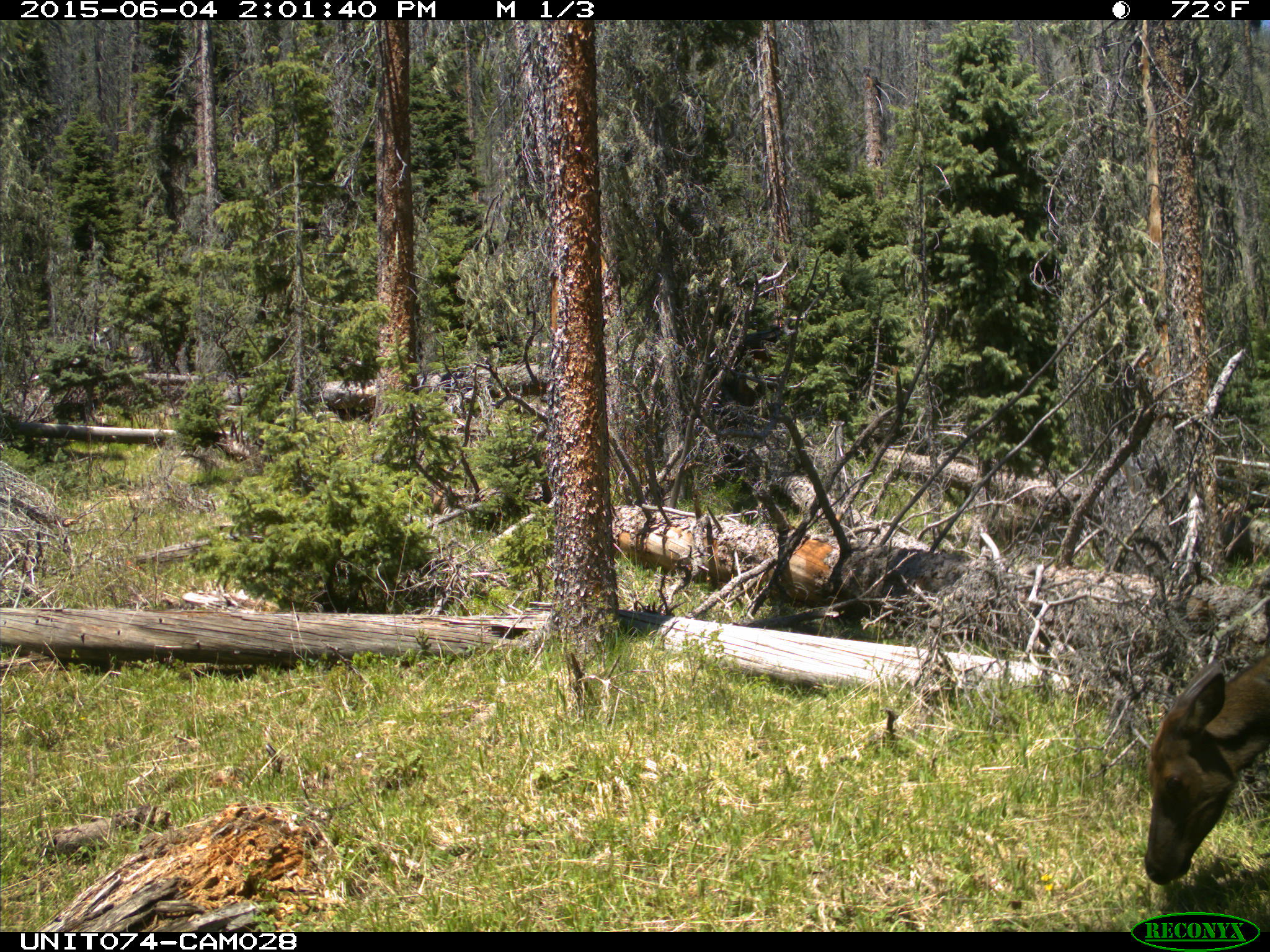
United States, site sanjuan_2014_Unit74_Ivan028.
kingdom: Animalia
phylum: Chordata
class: Mammalia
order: Artiodactyla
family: Cervidae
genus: Cervus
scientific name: Cervus elaphus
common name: red deer